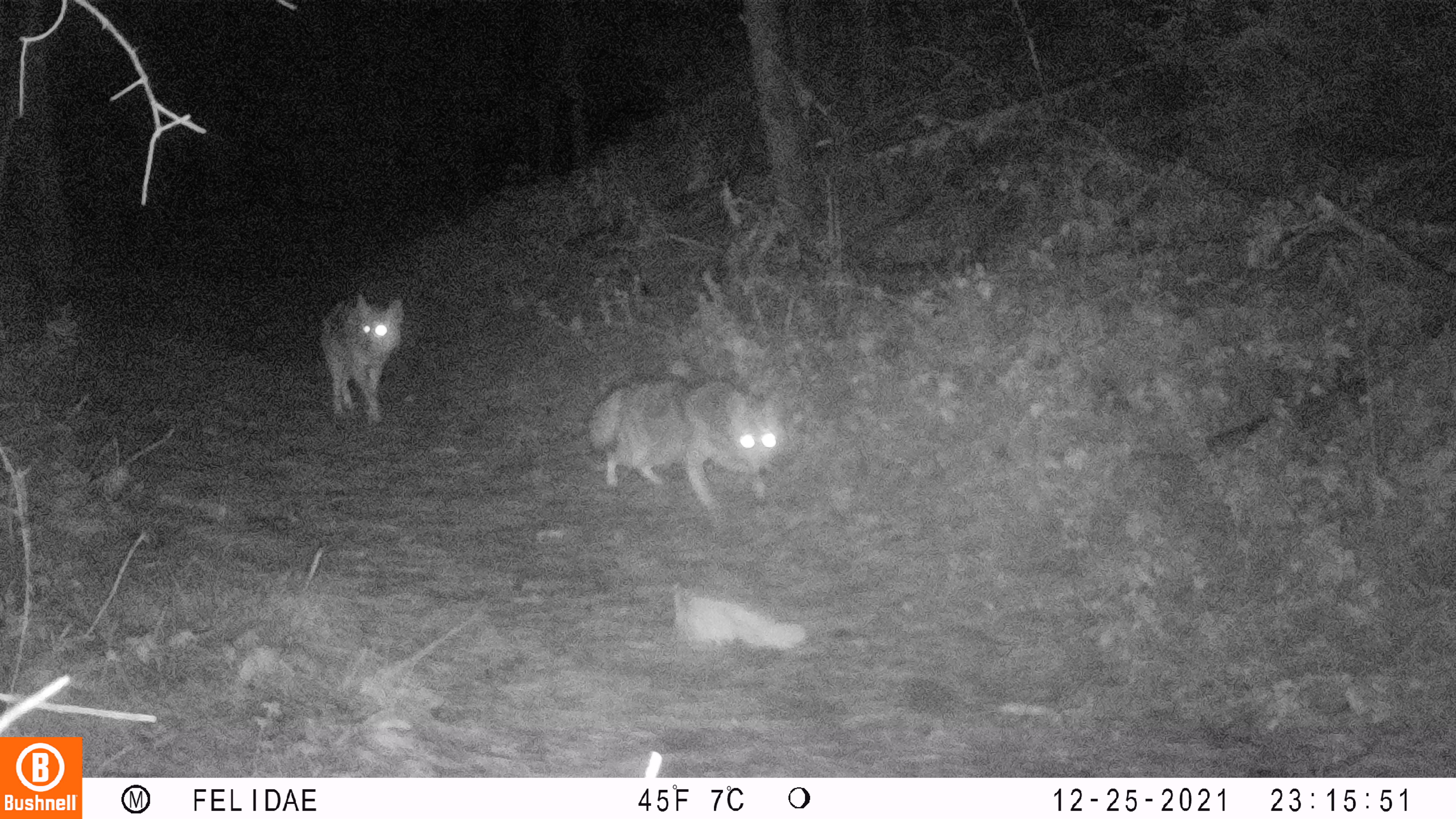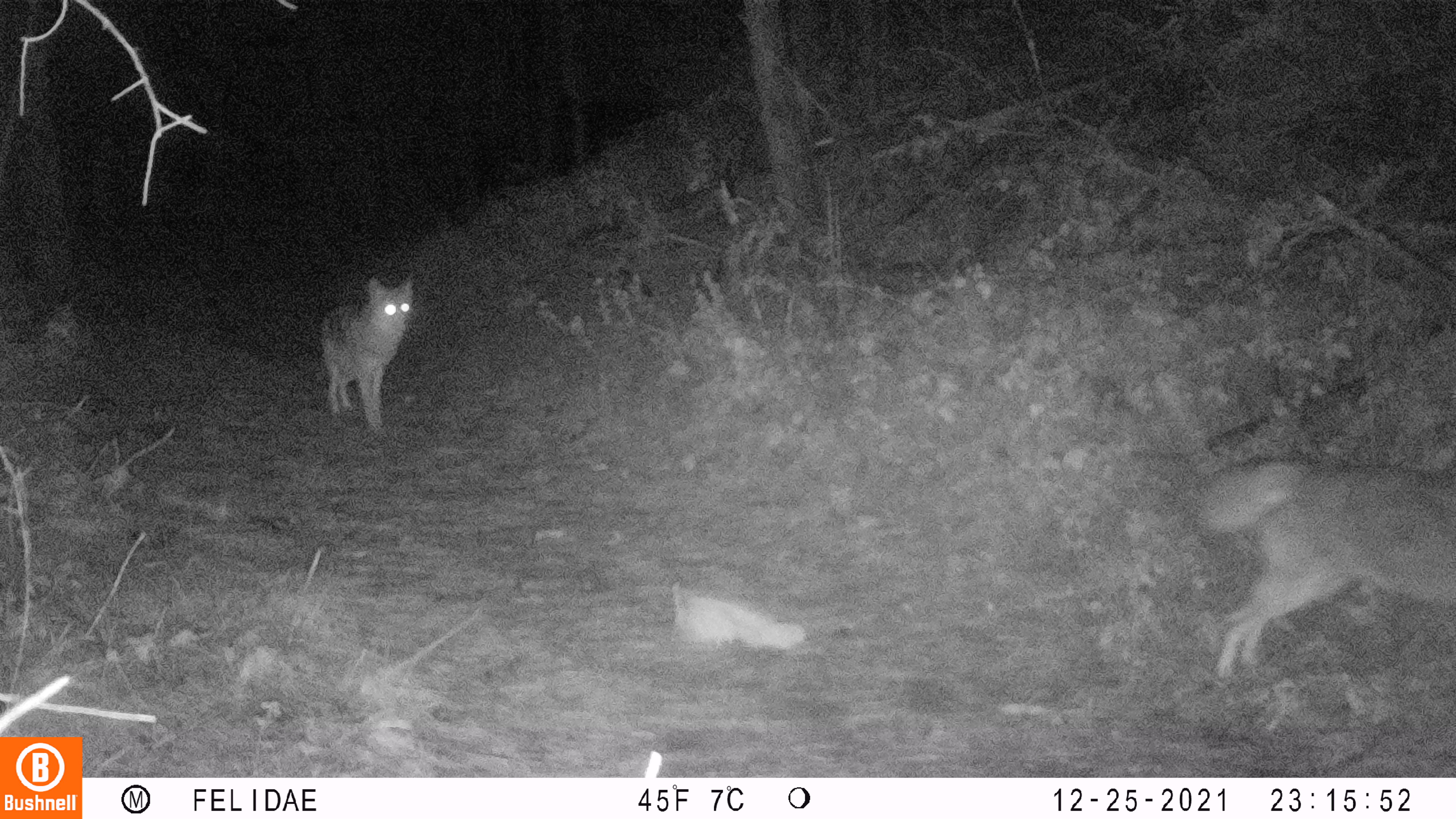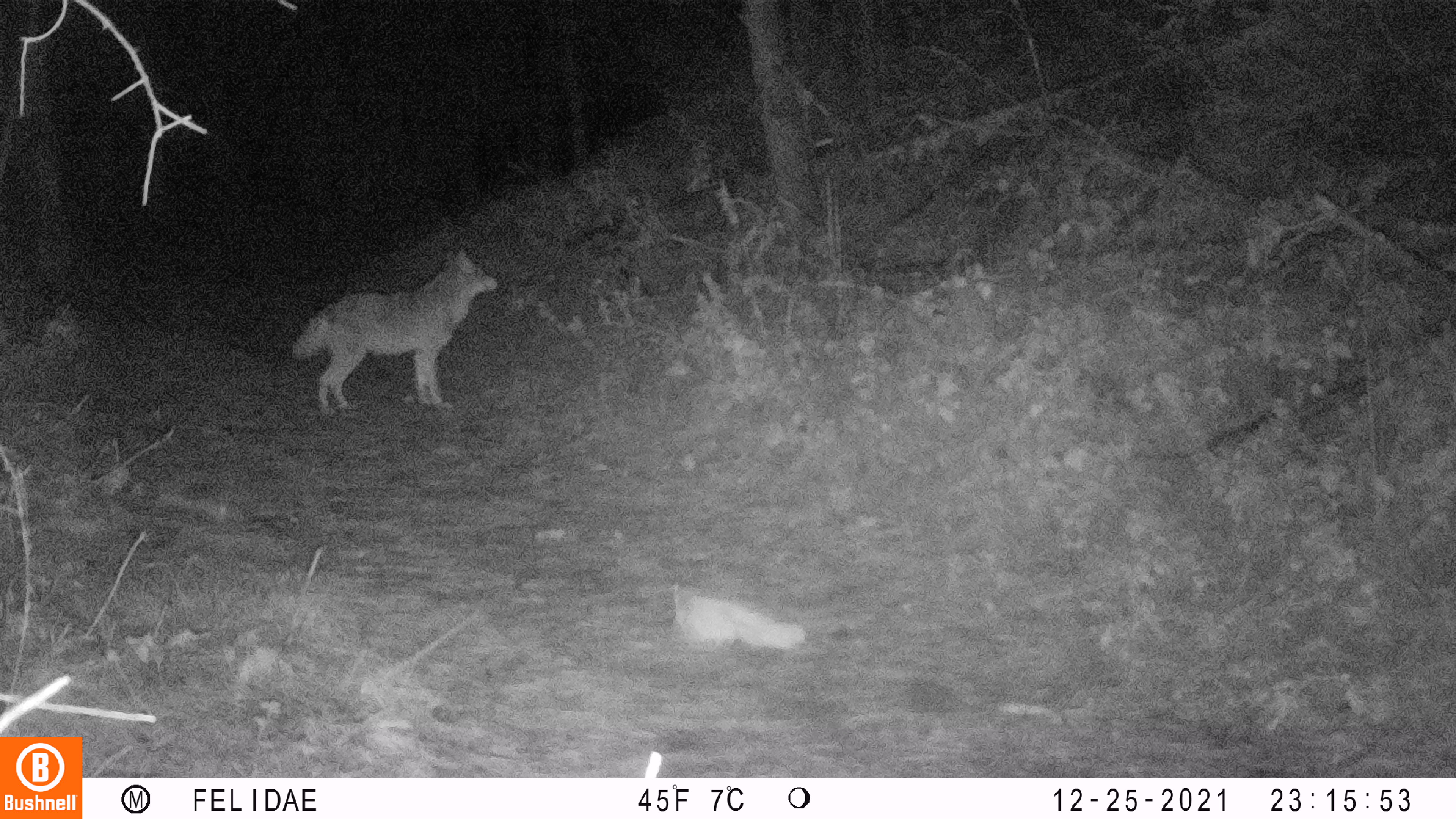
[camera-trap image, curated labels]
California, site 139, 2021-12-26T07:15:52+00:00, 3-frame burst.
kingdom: Animalia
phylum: Chordata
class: Mammalia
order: Carnivora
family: Canidae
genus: Canis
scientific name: Canis latrans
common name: coyote